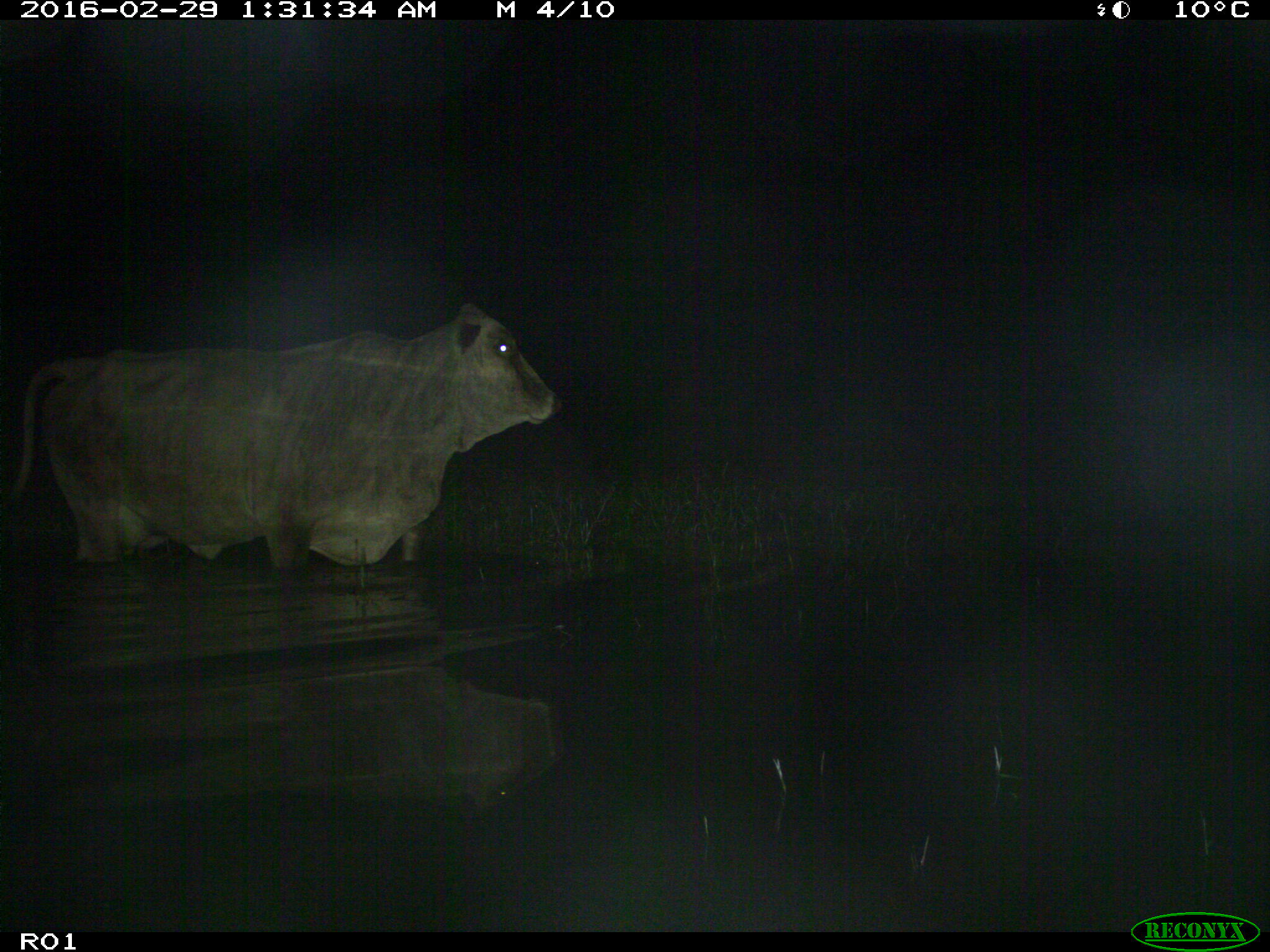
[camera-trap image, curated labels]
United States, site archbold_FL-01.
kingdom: Animalia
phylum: Chordata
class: Mammalia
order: Artiodactyla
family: Bovidae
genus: Bos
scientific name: Bos taurus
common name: domestic cow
Bos taurus (domestic cow).